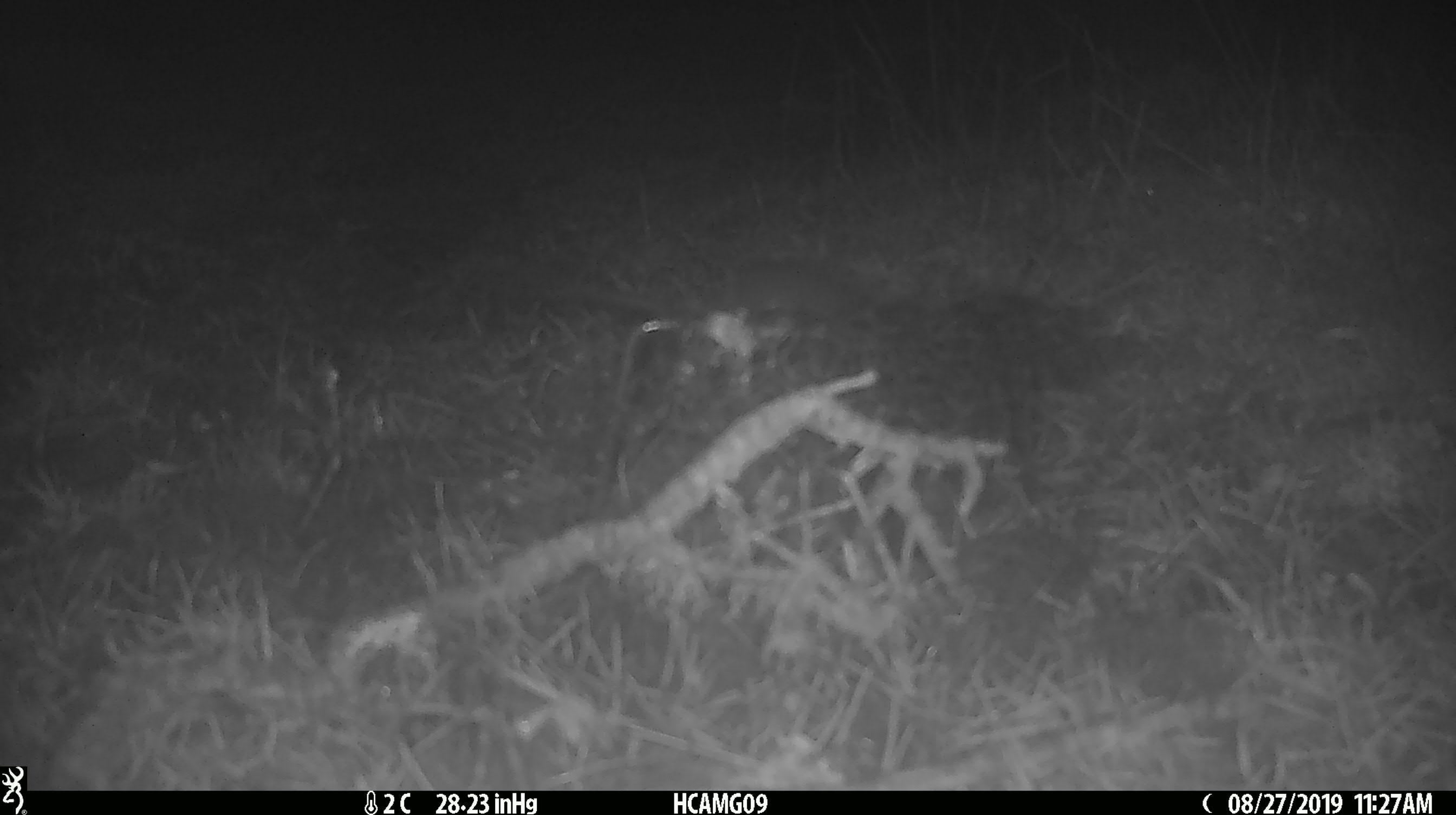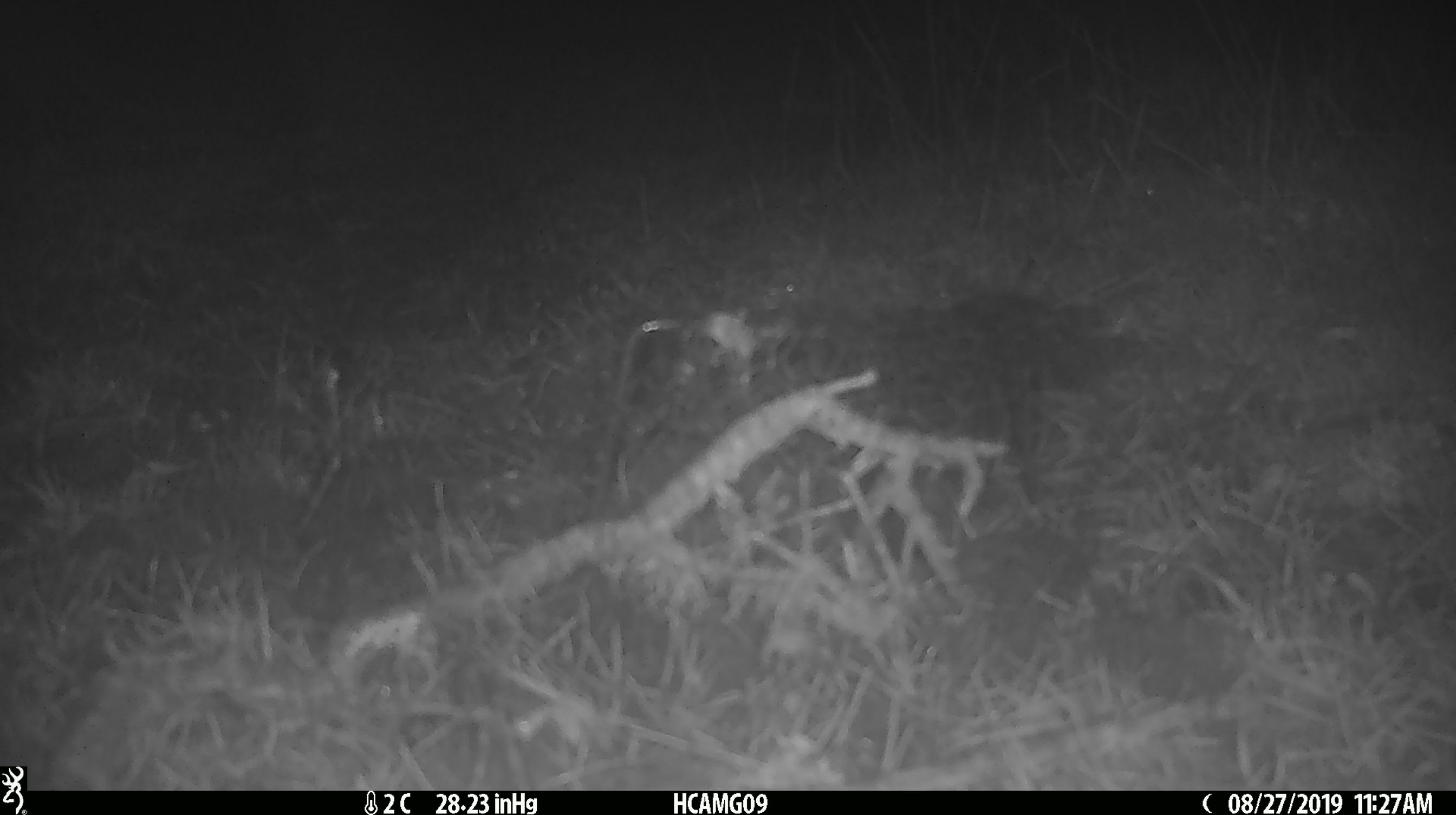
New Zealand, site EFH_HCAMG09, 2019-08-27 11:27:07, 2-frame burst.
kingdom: Animalia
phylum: Chordata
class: Mammalia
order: Rodentia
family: Muridae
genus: Mus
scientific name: Mus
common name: mouse